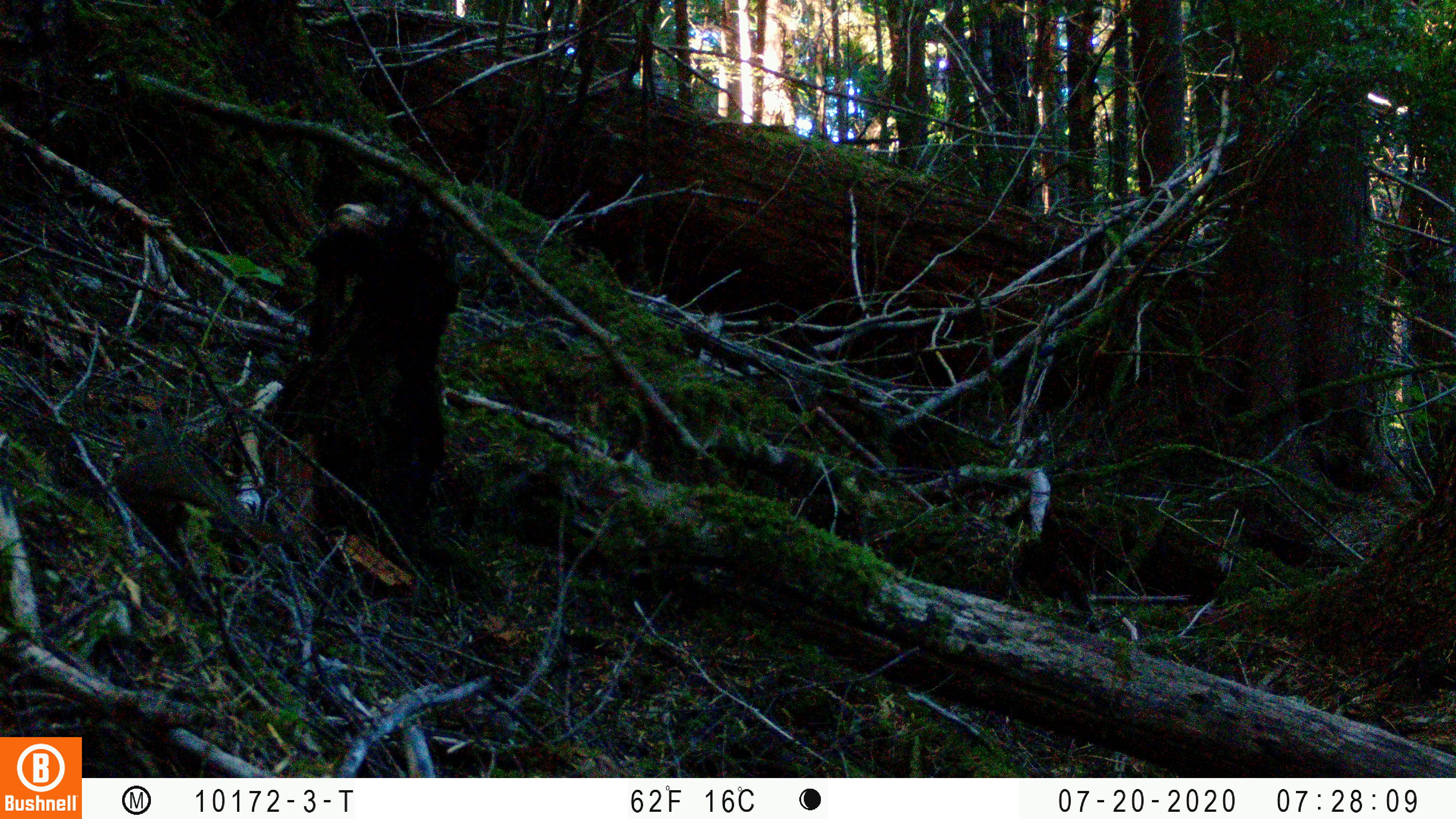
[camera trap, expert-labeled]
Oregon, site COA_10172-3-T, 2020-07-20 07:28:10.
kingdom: Animalia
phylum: Chordata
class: Aves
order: Passeriformes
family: Turdidae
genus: Catharus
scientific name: Catharus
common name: brown thrushes and nightingale-thrushes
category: catharus species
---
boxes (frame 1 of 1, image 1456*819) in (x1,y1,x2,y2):
catharus species: (103,391,318,575)